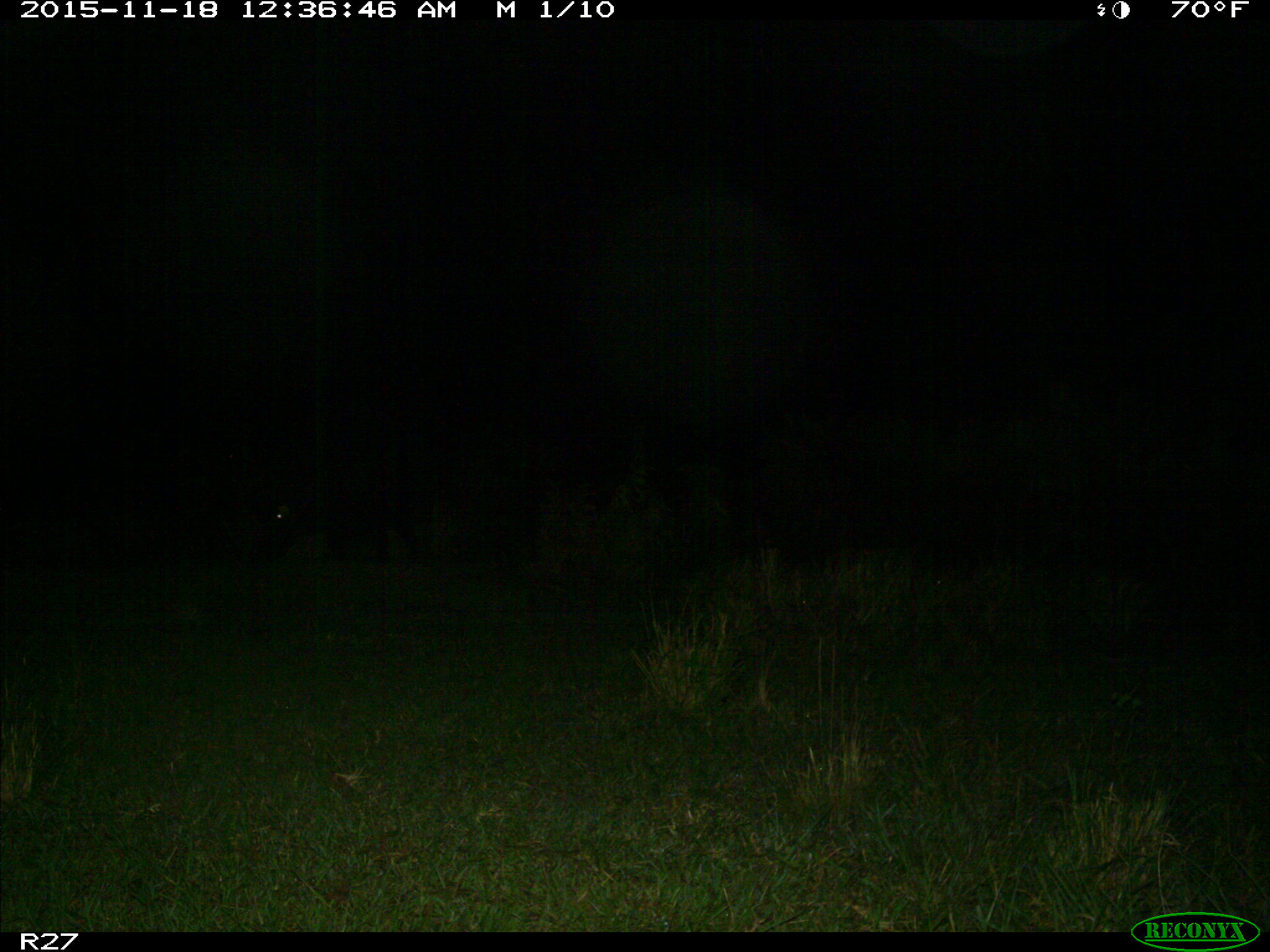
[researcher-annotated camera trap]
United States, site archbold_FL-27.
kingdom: Animalia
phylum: Chordata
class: Mammalia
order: Artiodactyla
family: Suidae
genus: Sus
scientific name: Sus scrofa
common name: wild boar